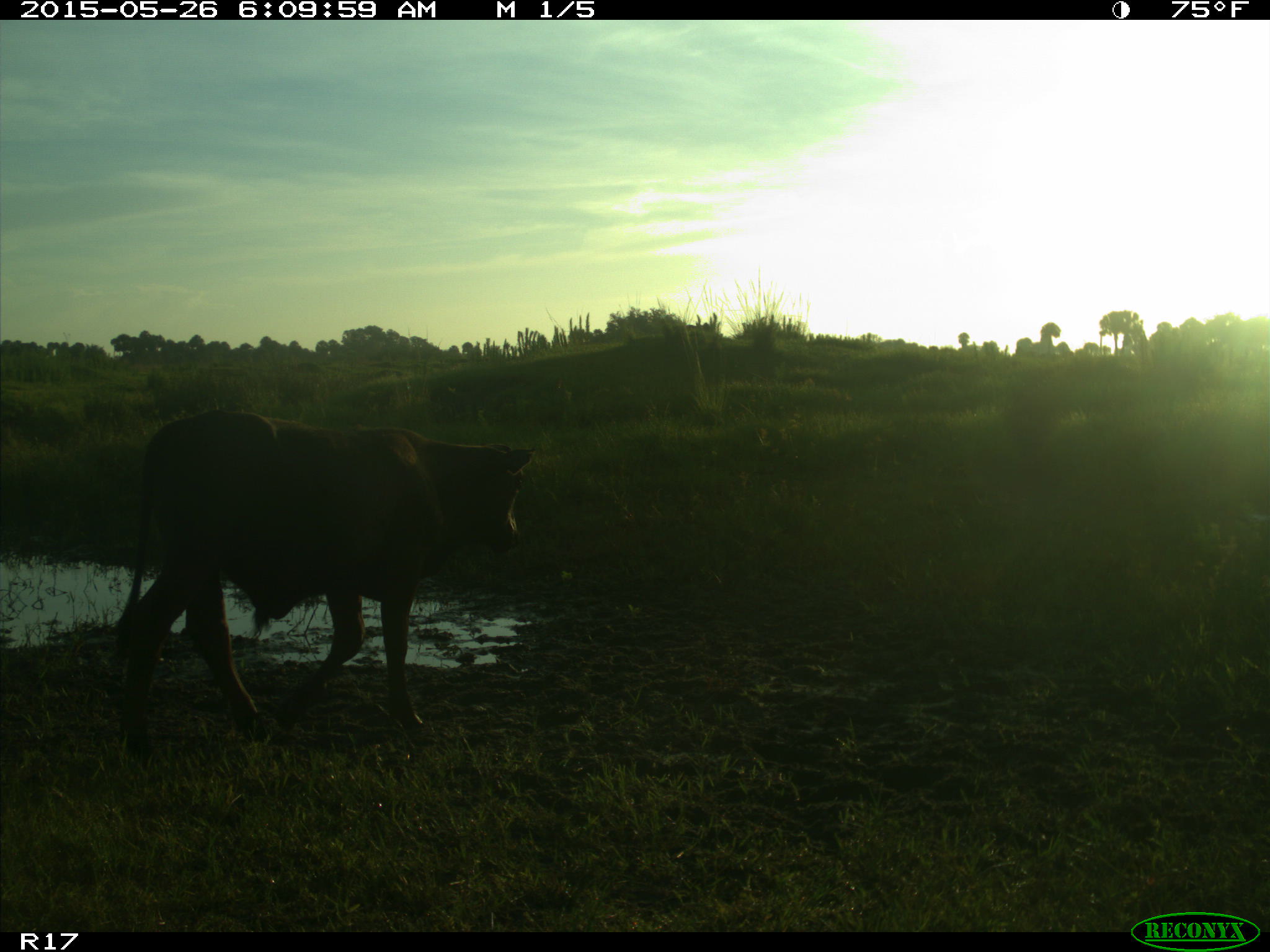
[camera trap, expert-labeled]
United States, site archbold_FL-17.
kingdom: Animalia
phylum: Chordata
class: Mammalia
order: Artiodactyla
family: Bovidae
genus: Bos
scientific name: Bos taurus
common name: domestic cow